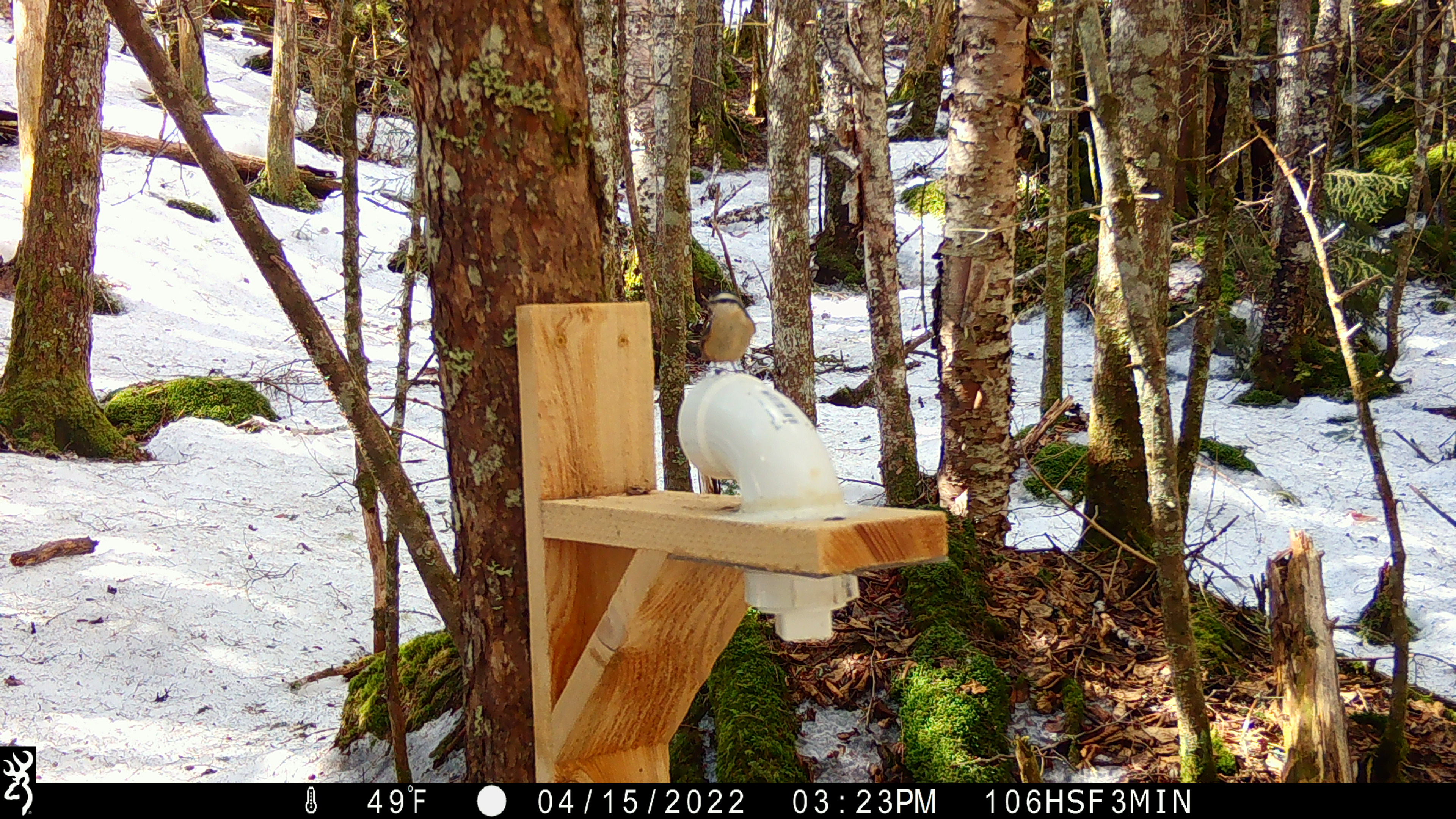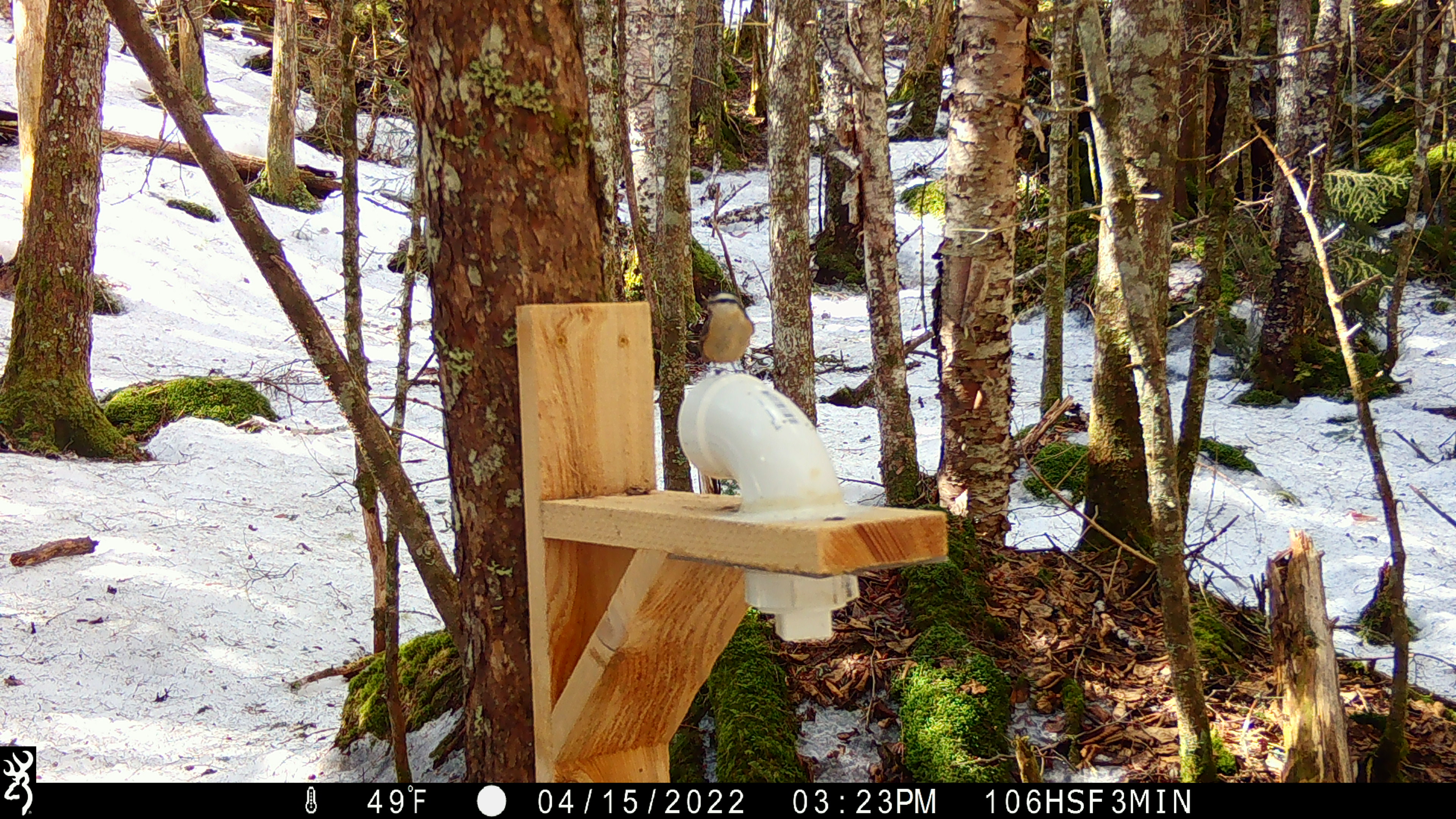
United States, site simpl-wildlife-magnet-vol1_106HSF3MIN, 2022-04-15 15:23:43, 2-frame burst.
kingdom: Animalia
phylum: Chordata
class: Aves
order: Passeriformes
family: Sittidae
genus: Sitta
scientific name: Sitta canadensis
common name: red-breasted nuthatch